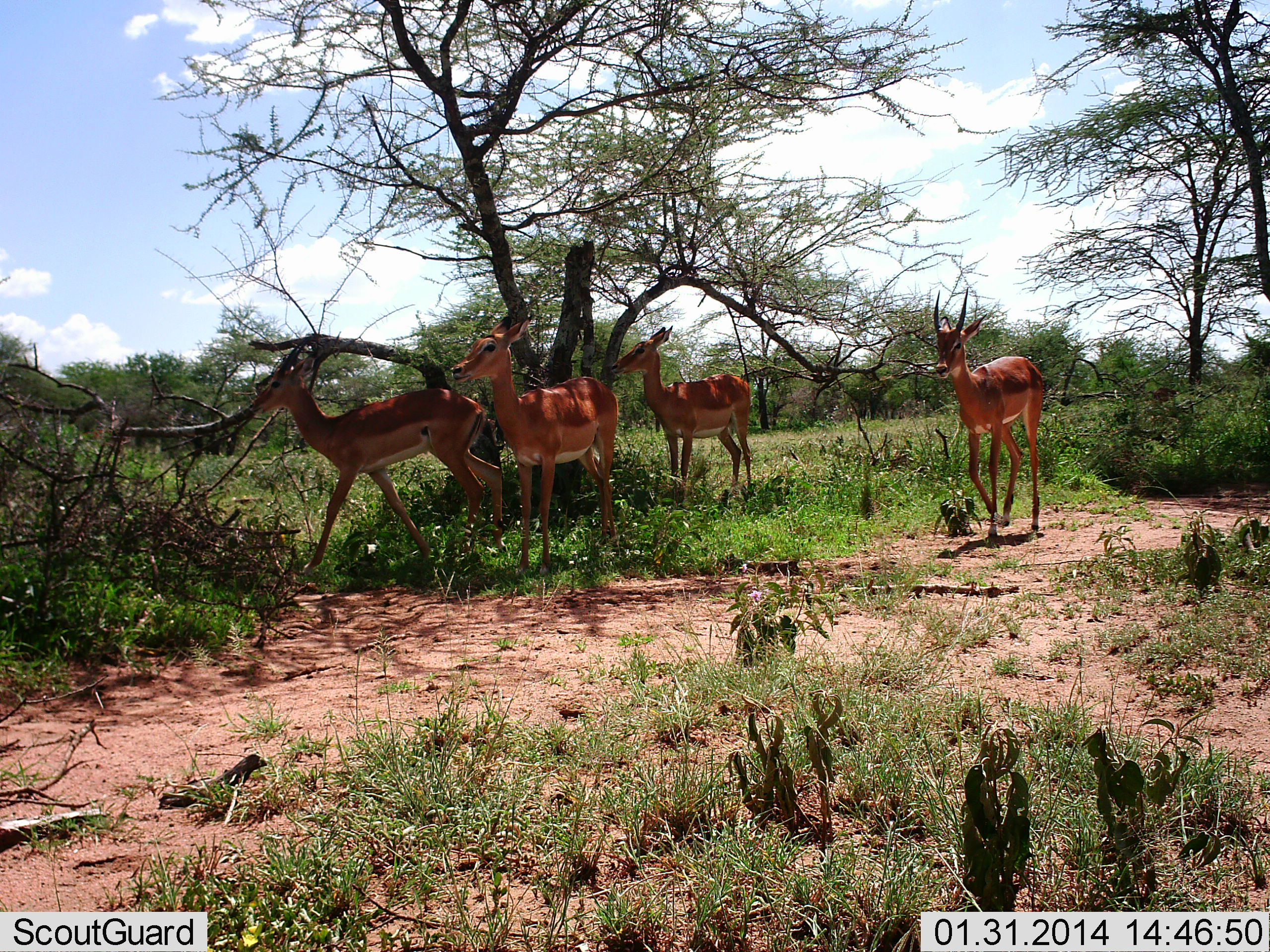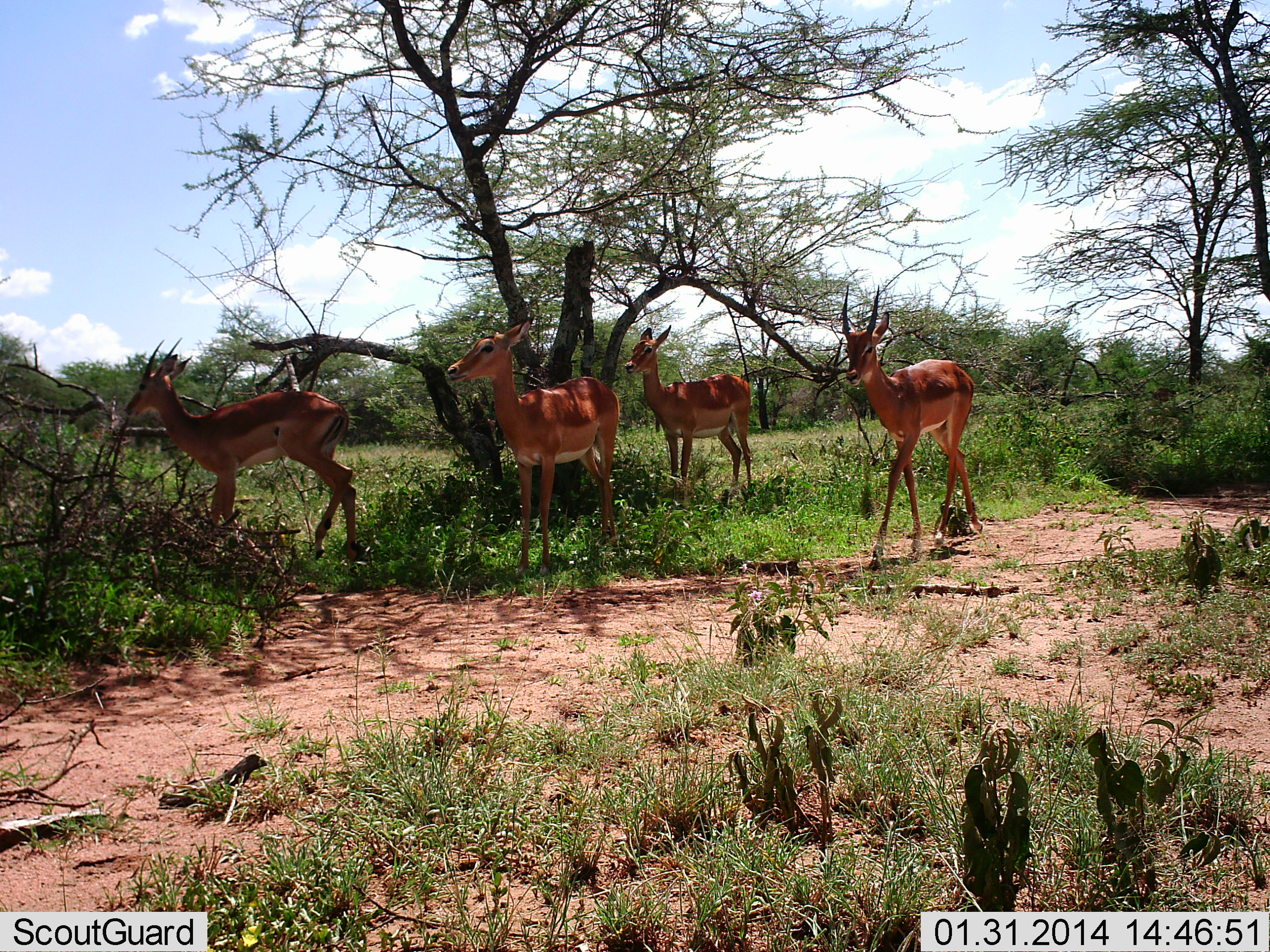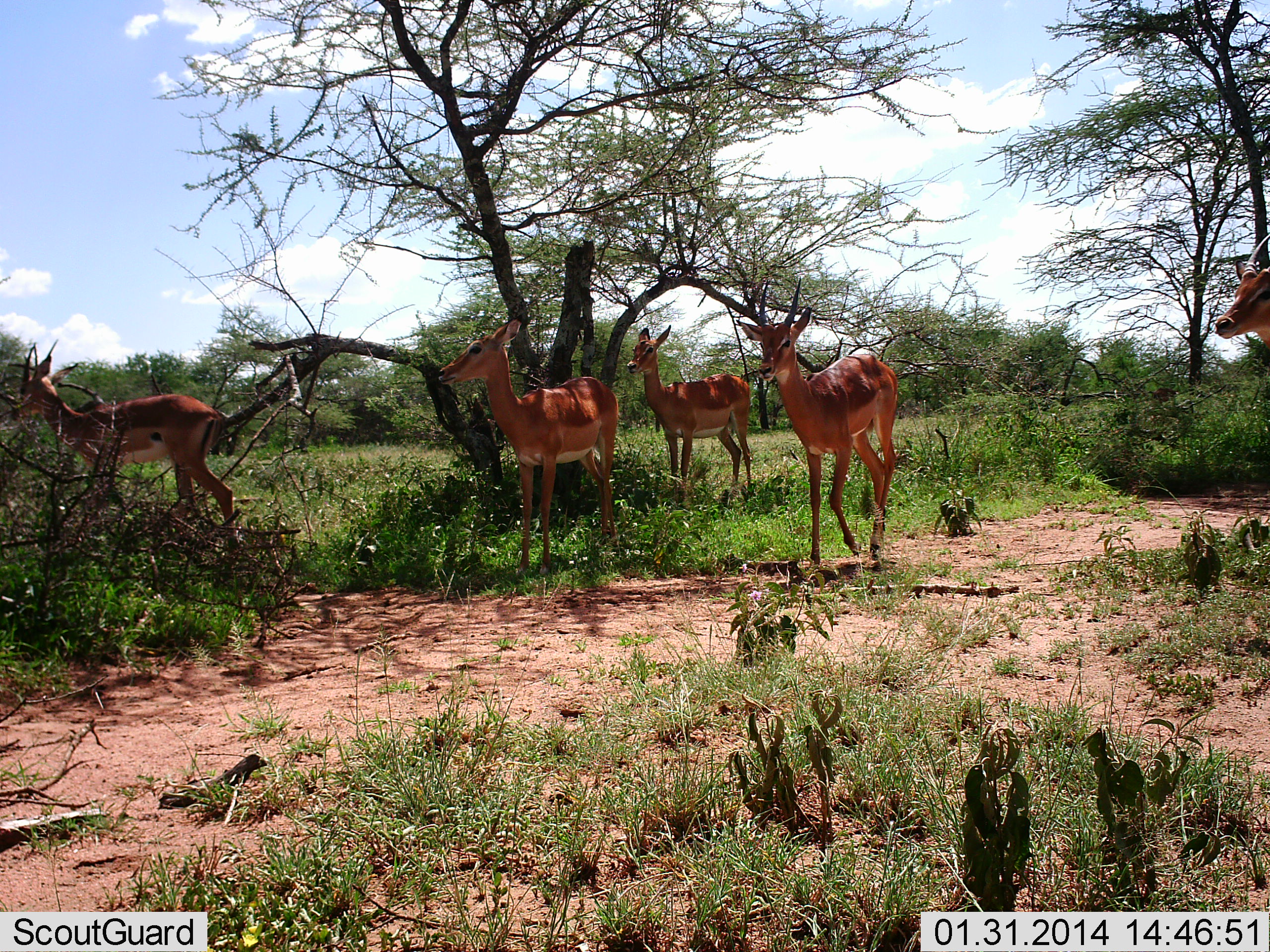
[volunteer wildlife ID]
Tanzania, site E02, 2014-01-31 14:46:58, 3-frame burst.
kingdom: Animalia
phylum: Chordata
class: Mammalia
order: Artiodactyla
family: Bovidae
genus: Aepyceros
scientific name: Aepyceros melampus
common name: impala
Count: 5.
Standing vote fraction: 90%.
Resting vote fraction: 0%.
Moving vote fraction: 90%.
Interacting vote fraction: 0%.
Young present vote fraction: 0%.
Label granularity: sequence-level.